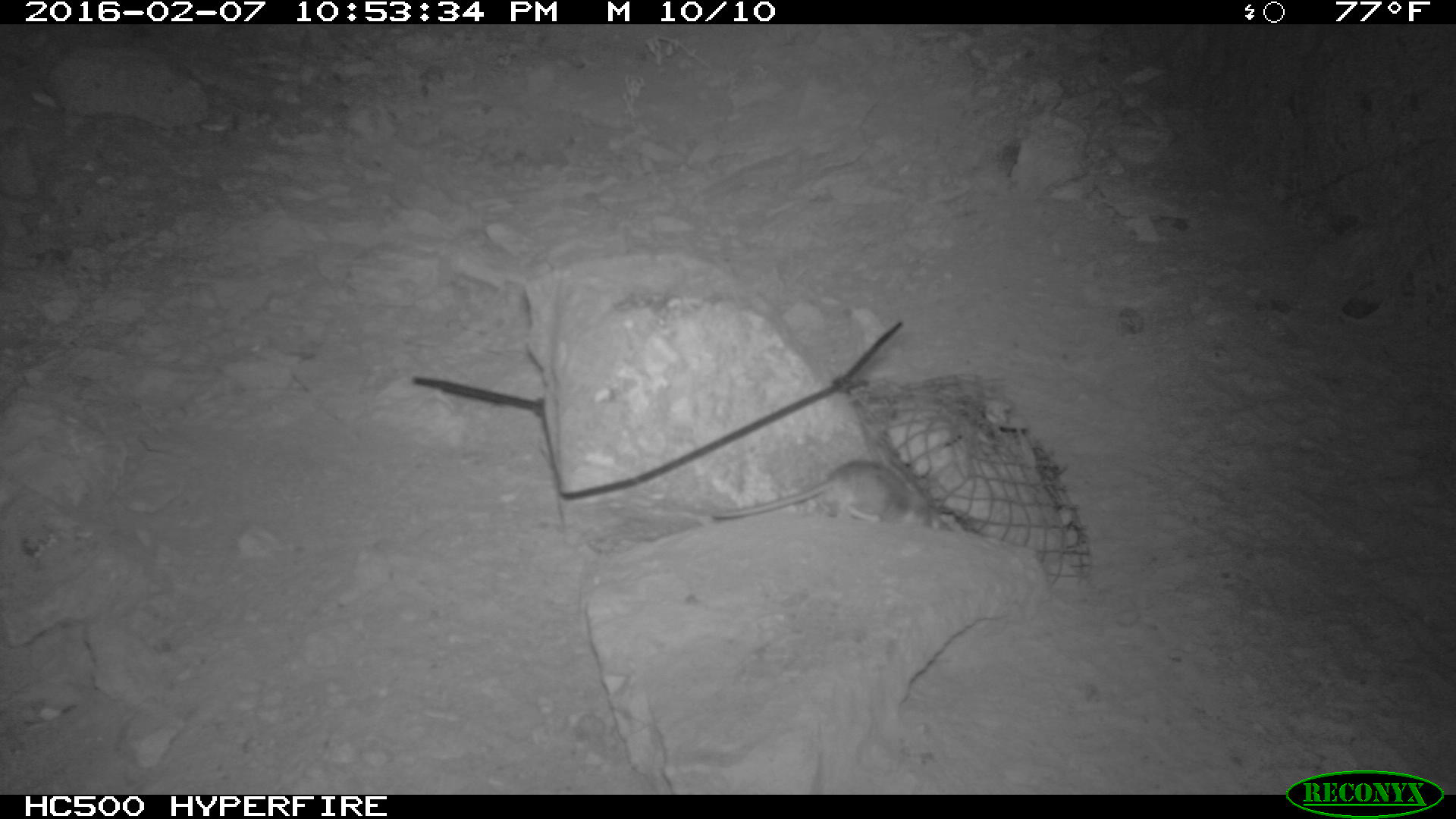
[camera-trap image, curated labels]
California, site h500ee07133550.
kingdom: Animalia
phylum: Chordata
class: Mammalia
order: Rodentia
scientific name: Rodentia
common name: rodent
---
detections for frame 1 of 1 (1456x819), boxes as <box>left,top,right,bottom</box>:
rodent: <box>711,460,934,523</box>